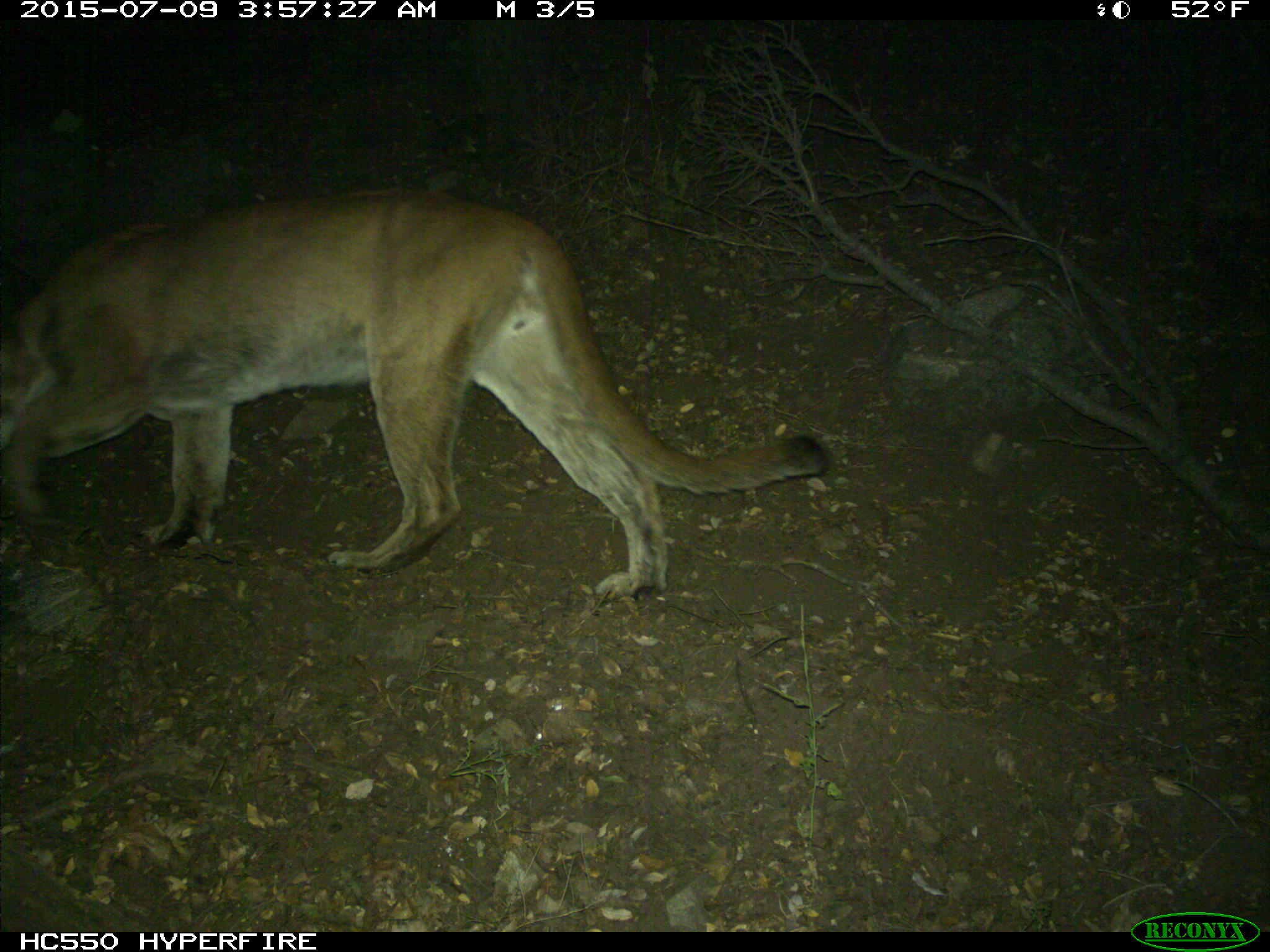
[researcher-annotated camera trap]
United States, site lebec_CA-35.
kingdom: Animalia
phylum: Chordata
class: Mammalia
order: Carnivora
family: Felidae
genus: Puma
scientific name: Puma concolor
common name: mountain lion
Puma concolor (mountain lion).